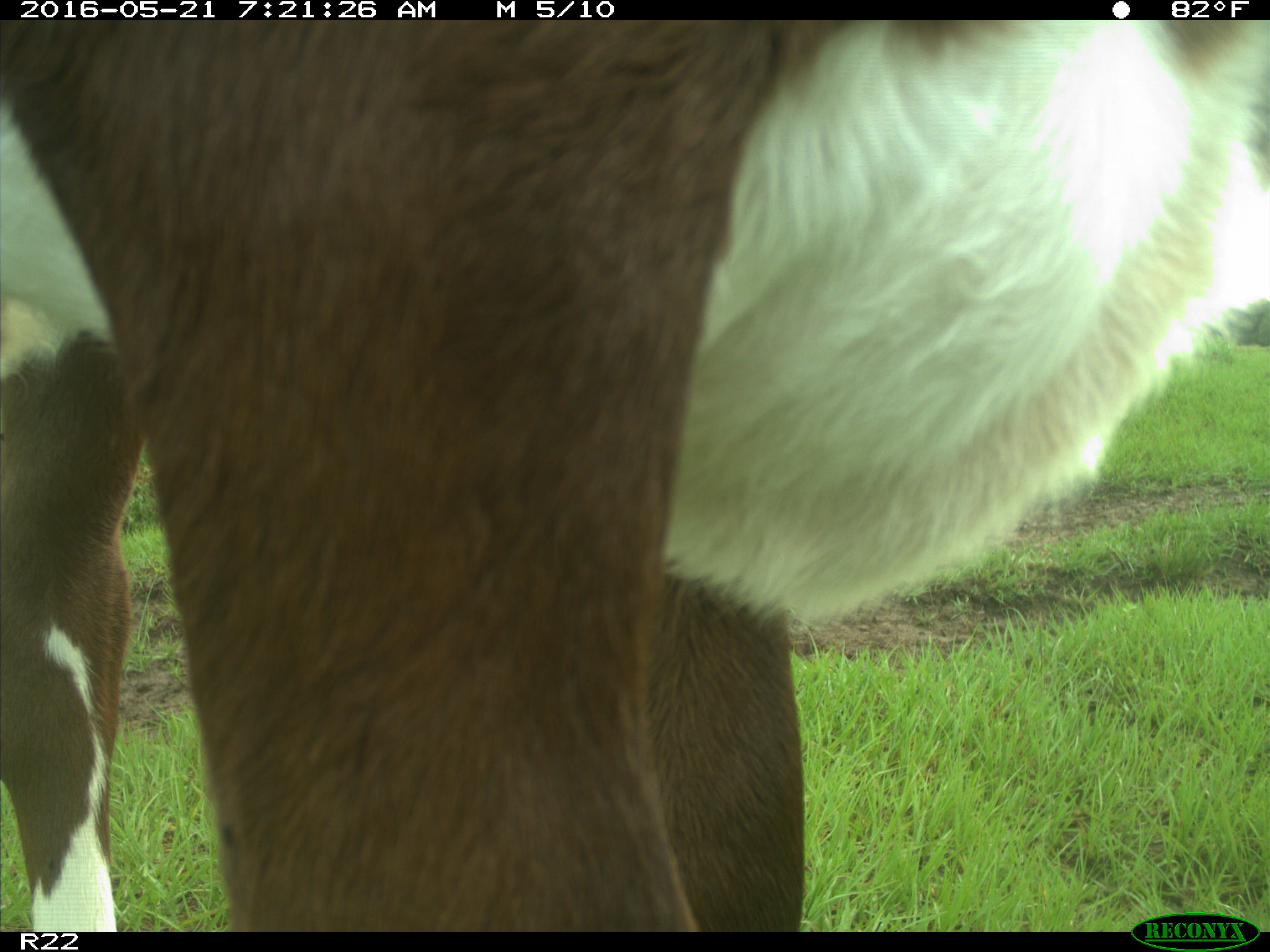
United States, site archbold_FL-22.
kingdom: Animalia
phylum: Chordata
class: Mammalia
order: Artiodactyla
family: Bovidae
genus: Bos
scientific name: Bos taurus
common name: domestic cow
Bos taurus (domestic cow).